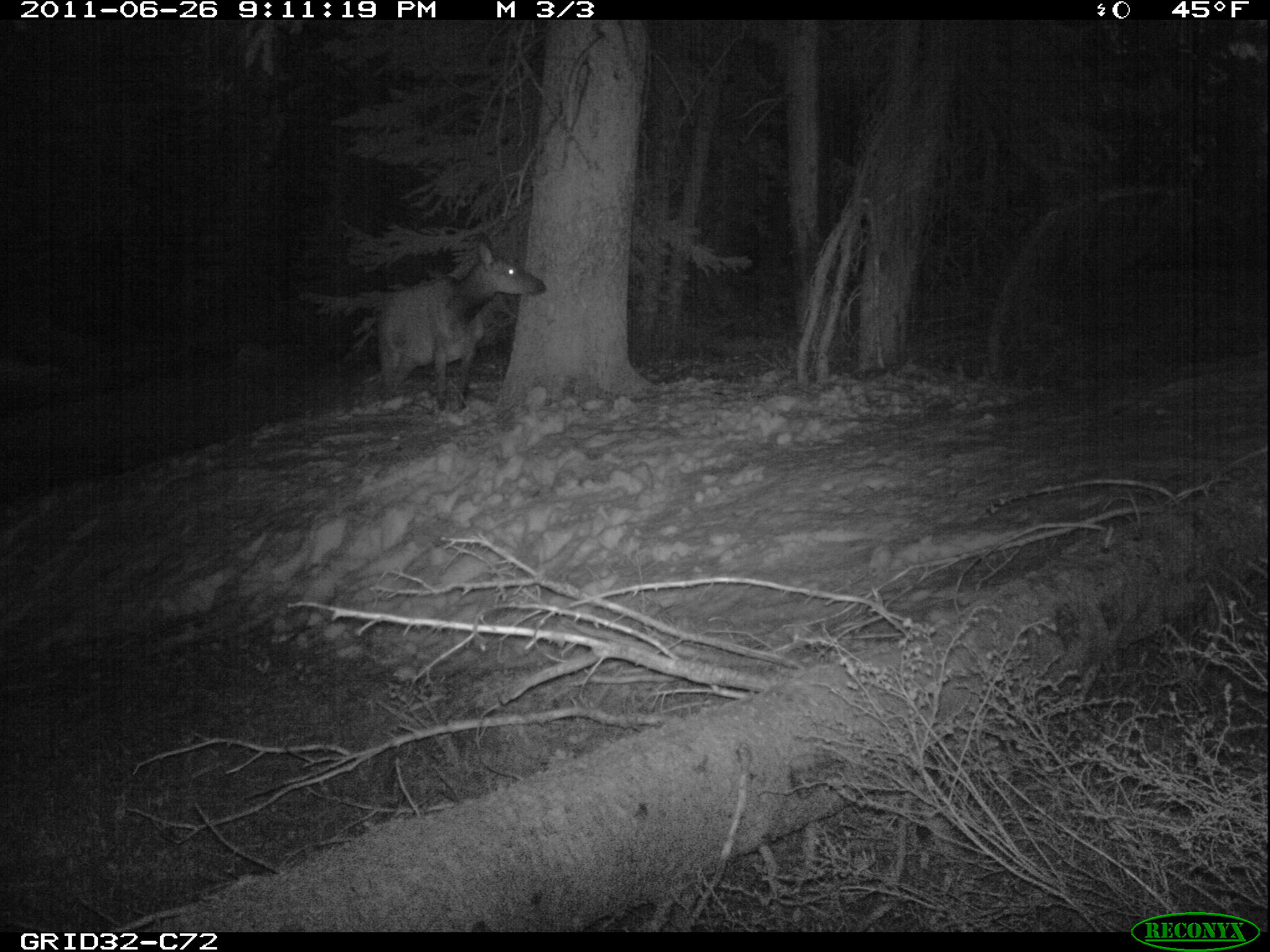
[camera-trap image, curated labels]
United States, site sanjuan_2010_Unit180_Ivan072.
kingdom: Animalia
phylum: Chordata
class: Mammalia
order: Artiodactyla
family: Cervidae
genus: Cervus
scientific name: Cervus elaphus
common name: red deer